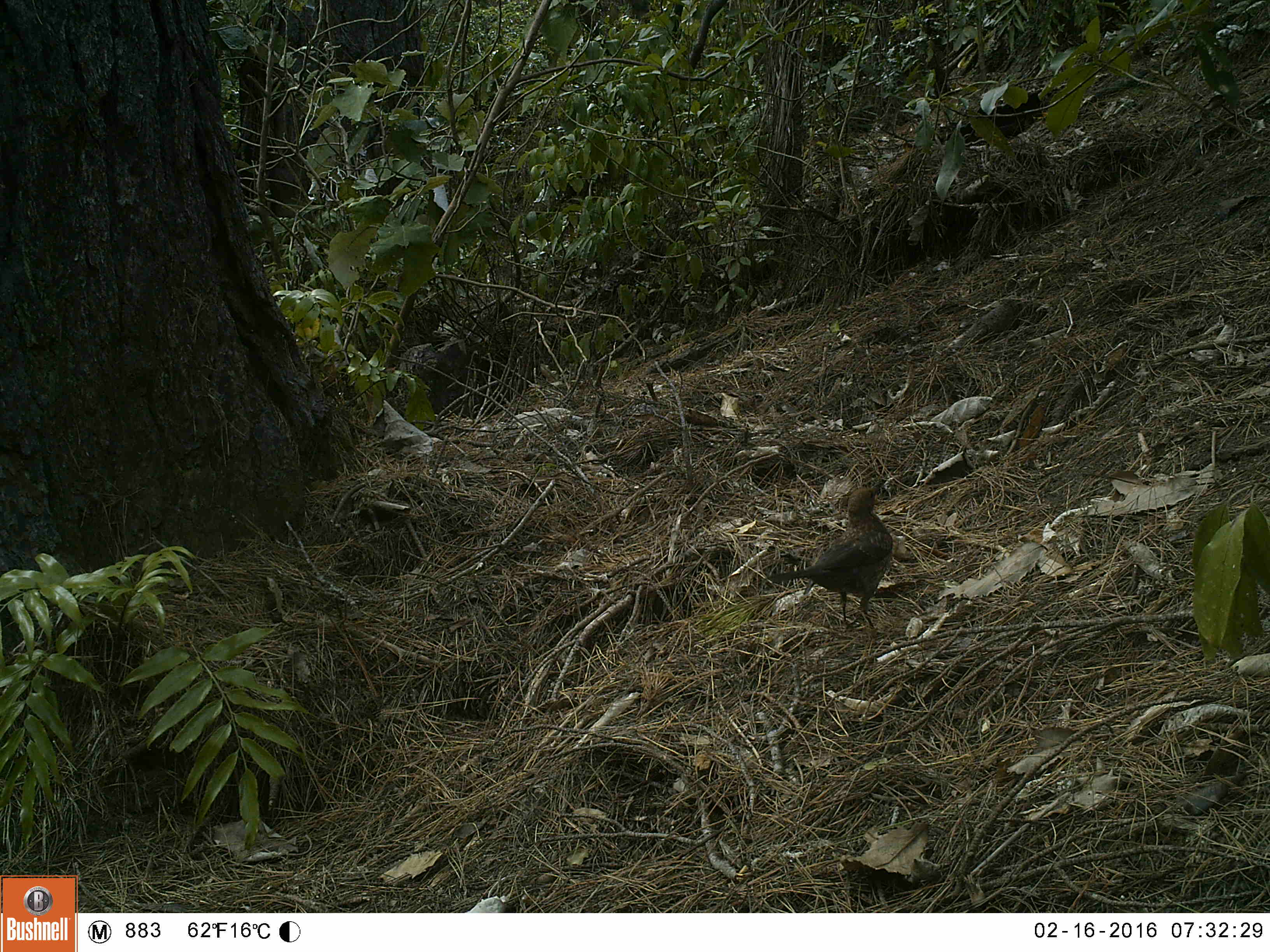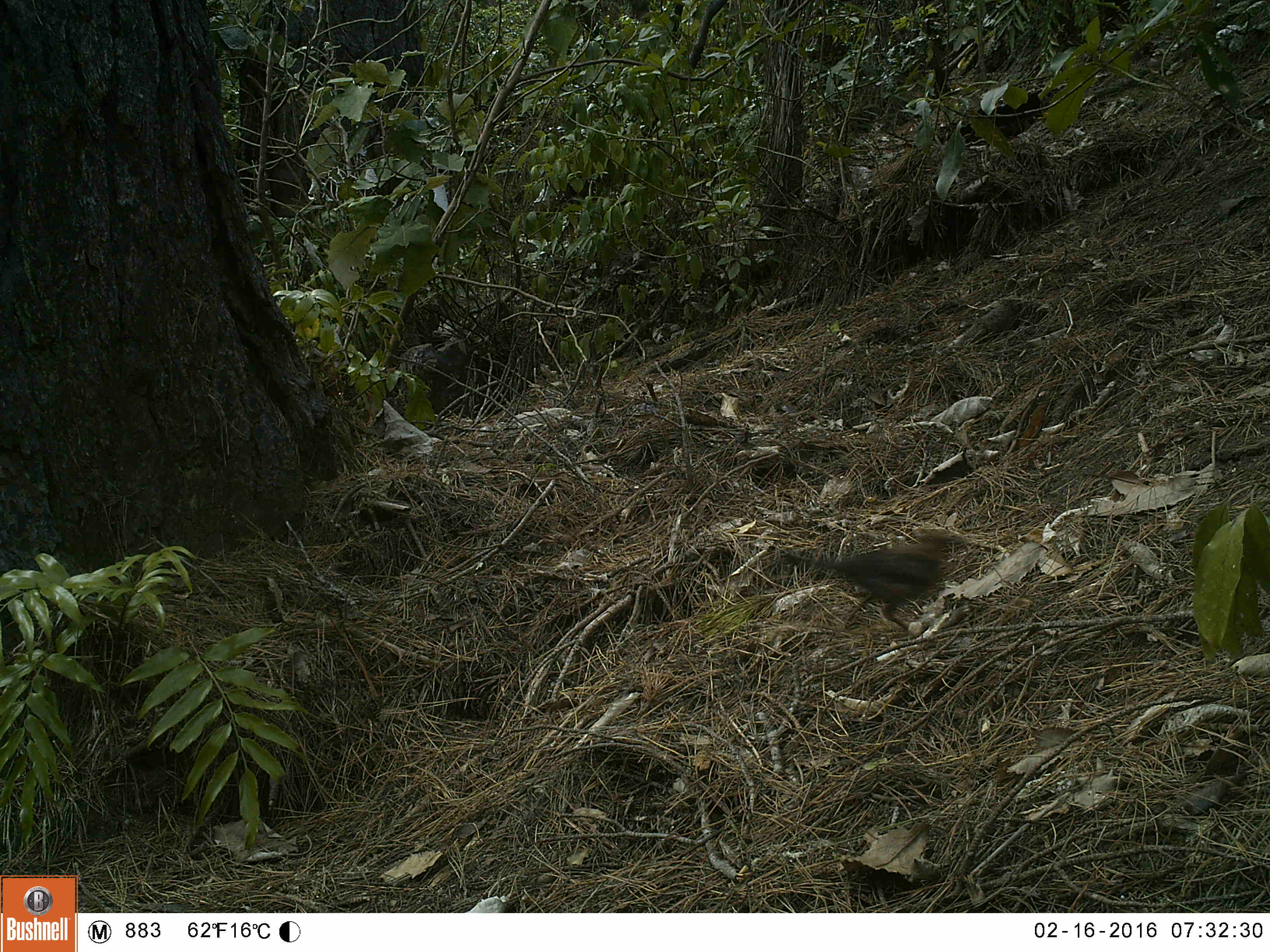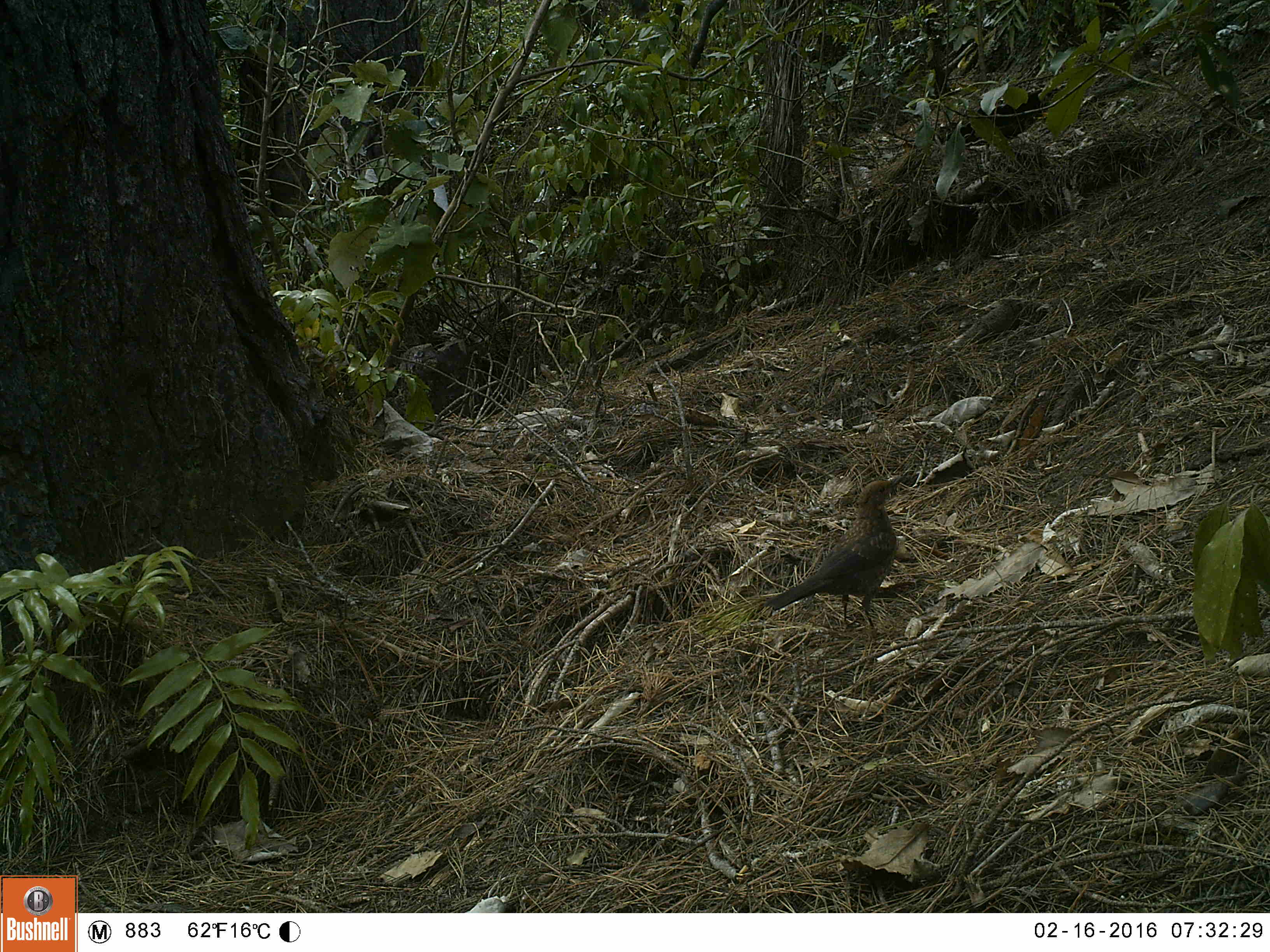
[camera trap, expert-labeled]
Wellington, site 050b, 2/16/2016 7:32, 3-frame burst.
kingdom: Animalia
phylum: Chordata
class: Aves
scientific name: Aves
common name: bird